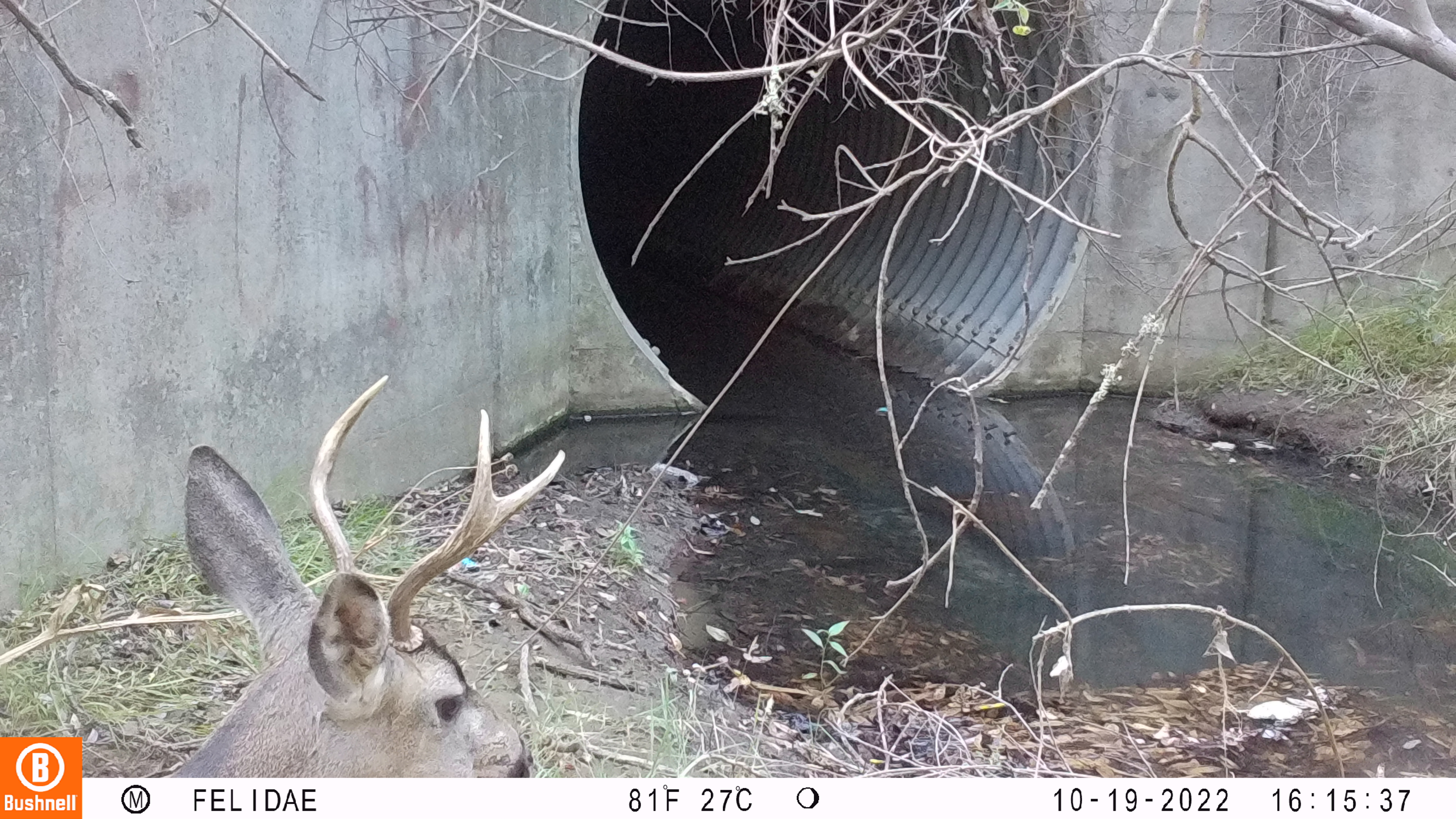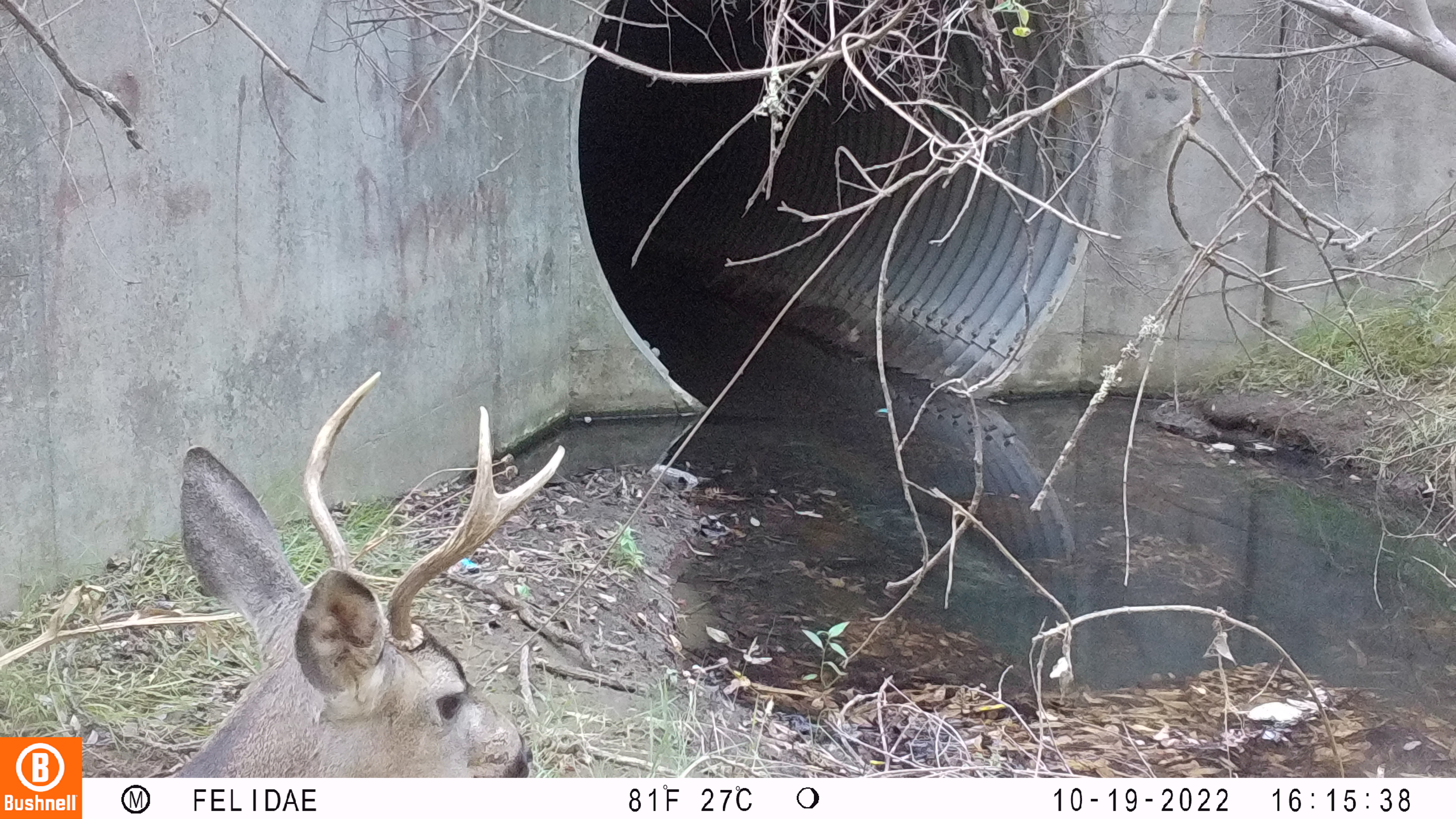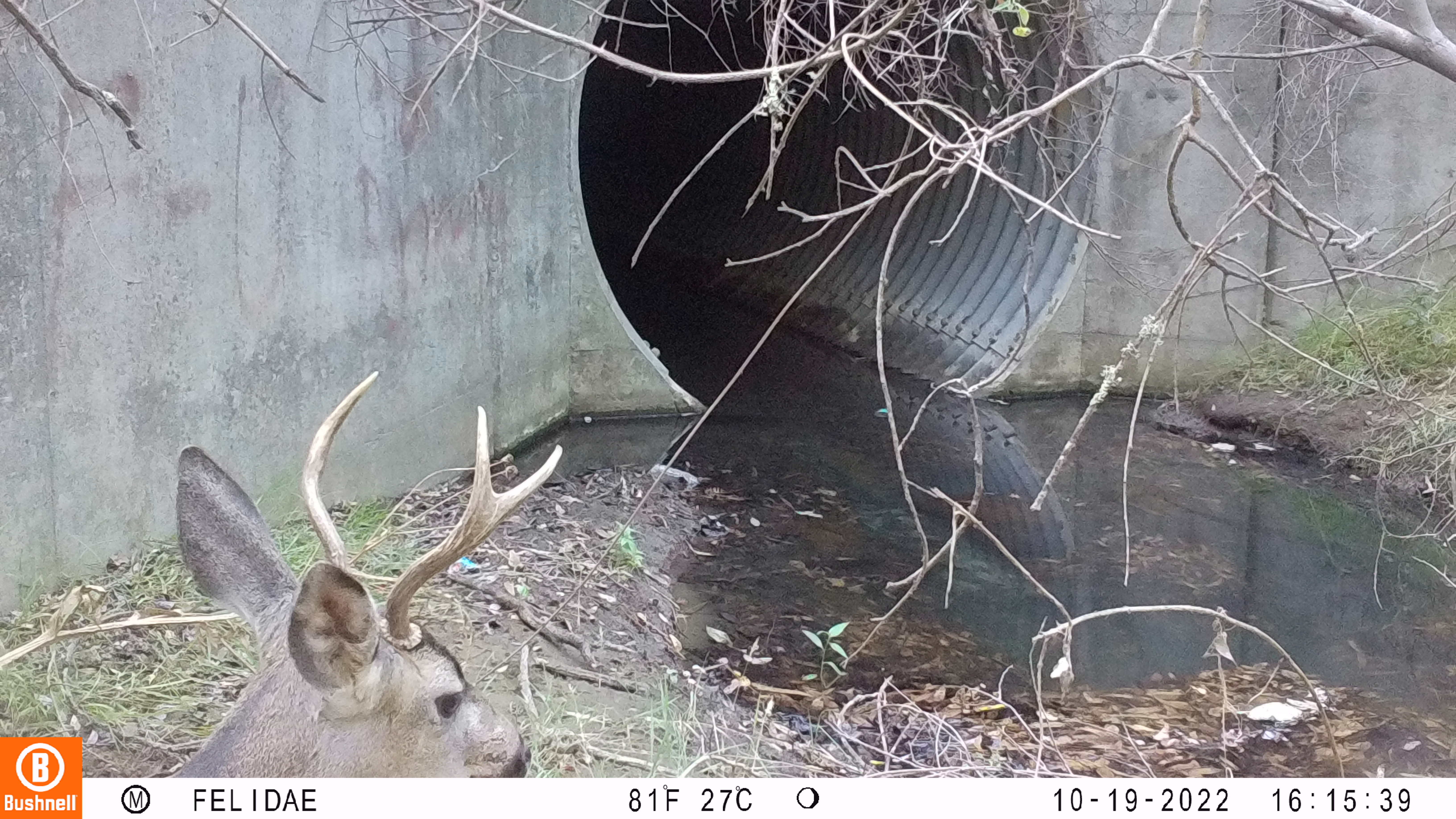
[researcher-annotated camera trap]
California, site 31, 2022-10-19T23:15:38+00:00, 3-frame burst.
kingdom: Animalia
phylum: Chordata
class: Mammalia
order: Artiodactyla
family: Cervidae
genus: Odocoileus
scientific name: Odocoileus hemionus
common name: mule deer